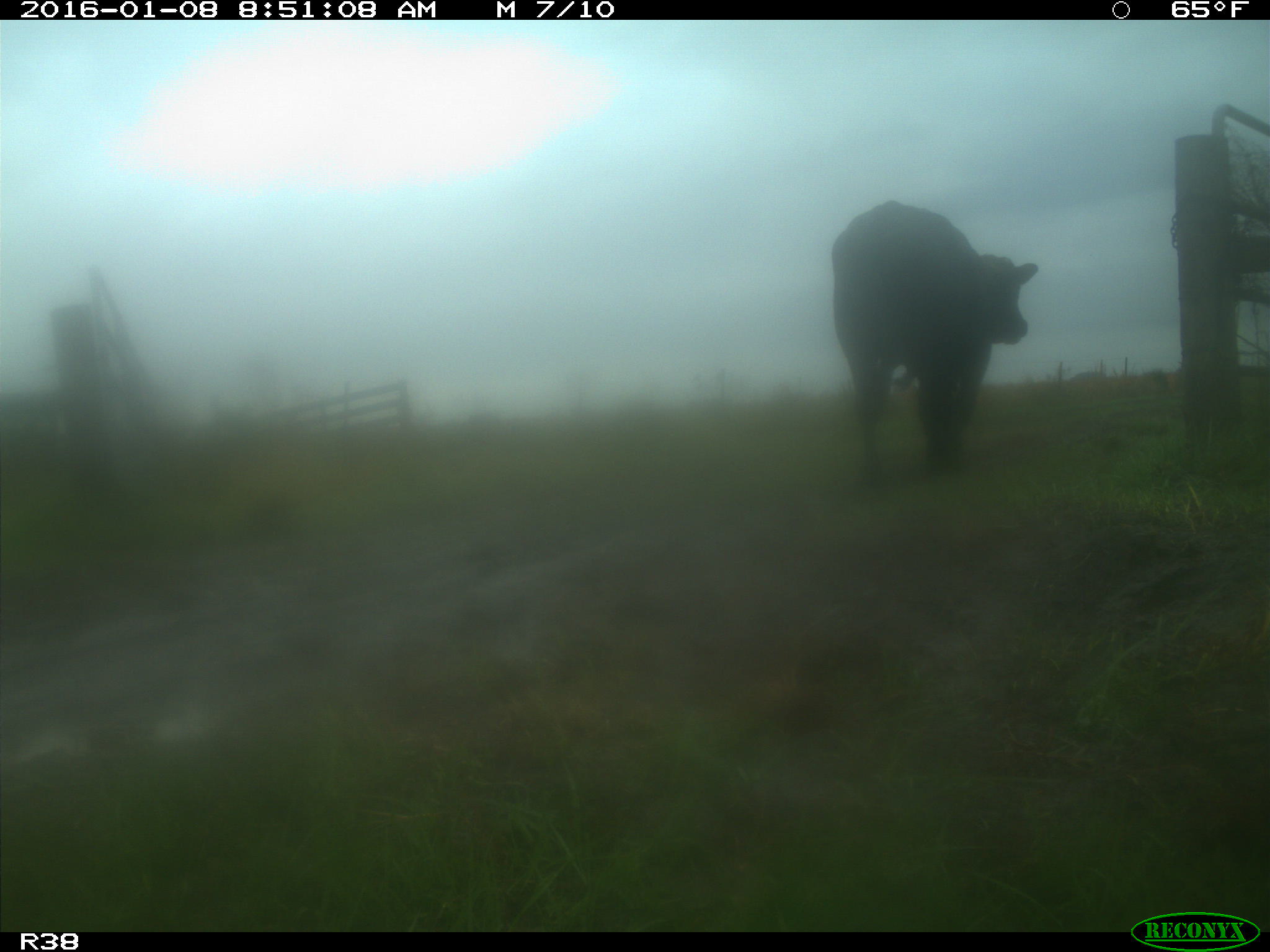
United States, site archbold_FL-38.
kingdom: Animalia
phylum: Chordata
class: Mammalia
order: Artiodactyla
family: Bovidae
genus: Bos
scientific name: Bos taurus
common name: domestic cow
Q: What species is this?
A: Bos taurus (domestic cow).